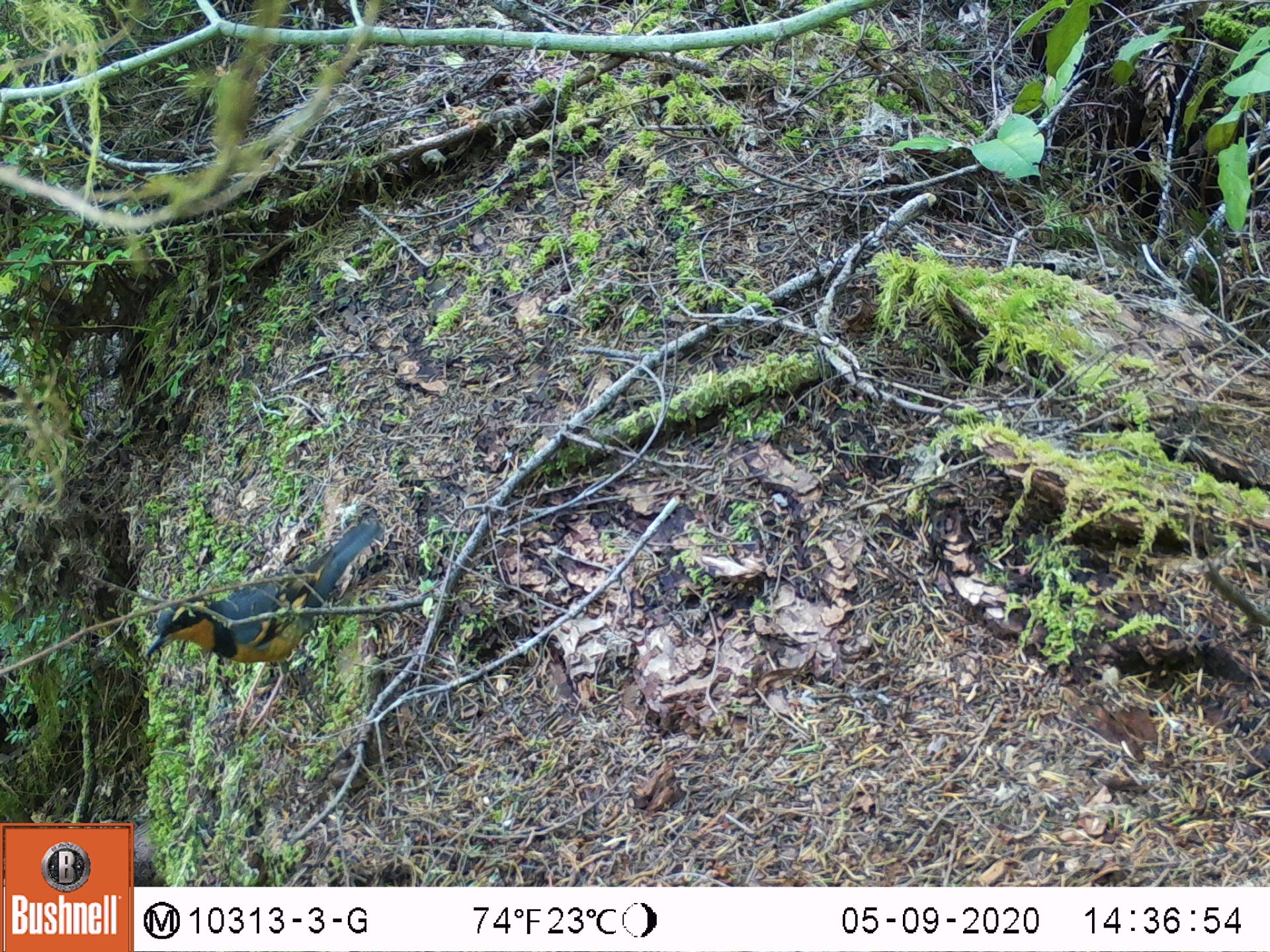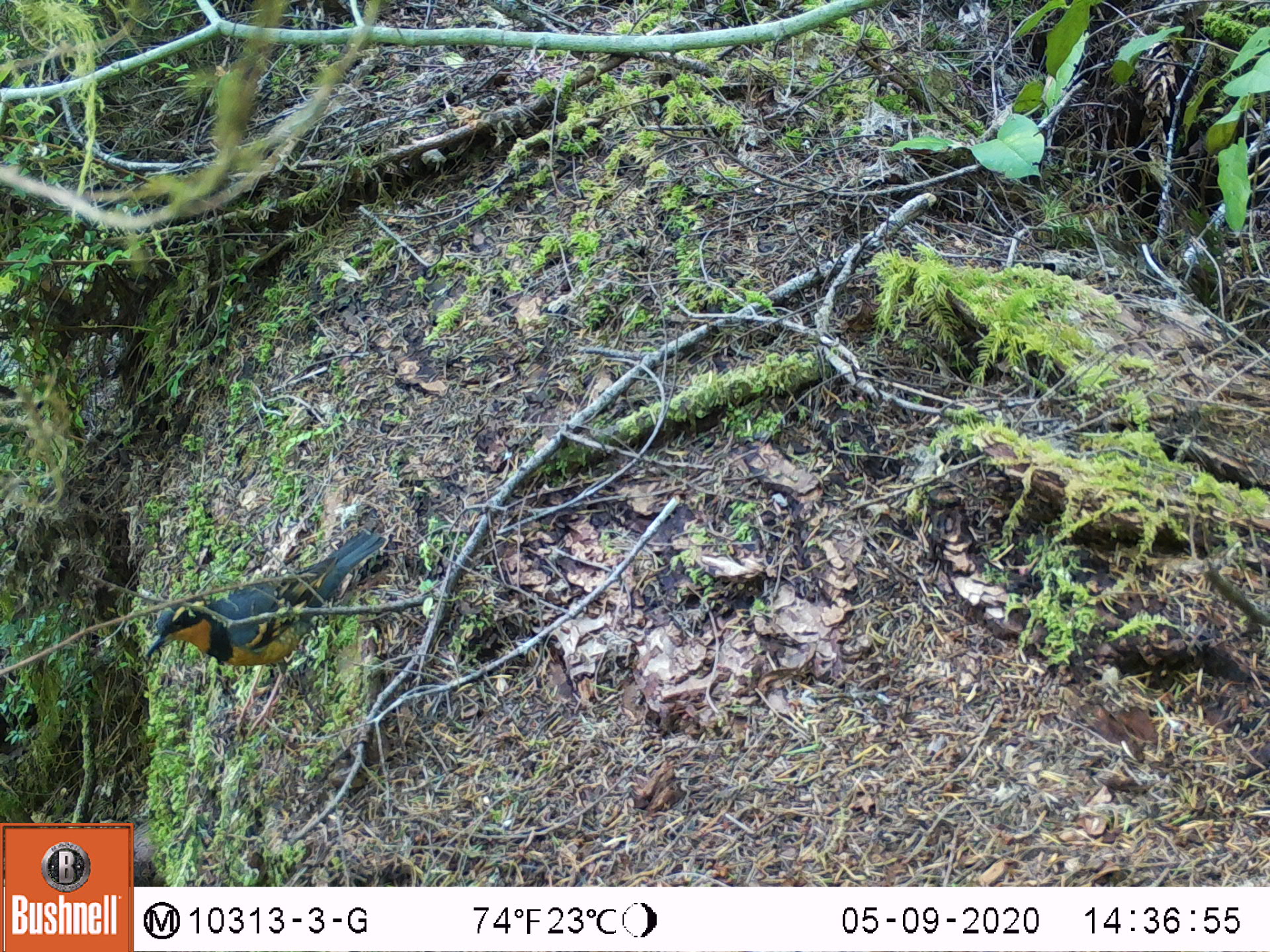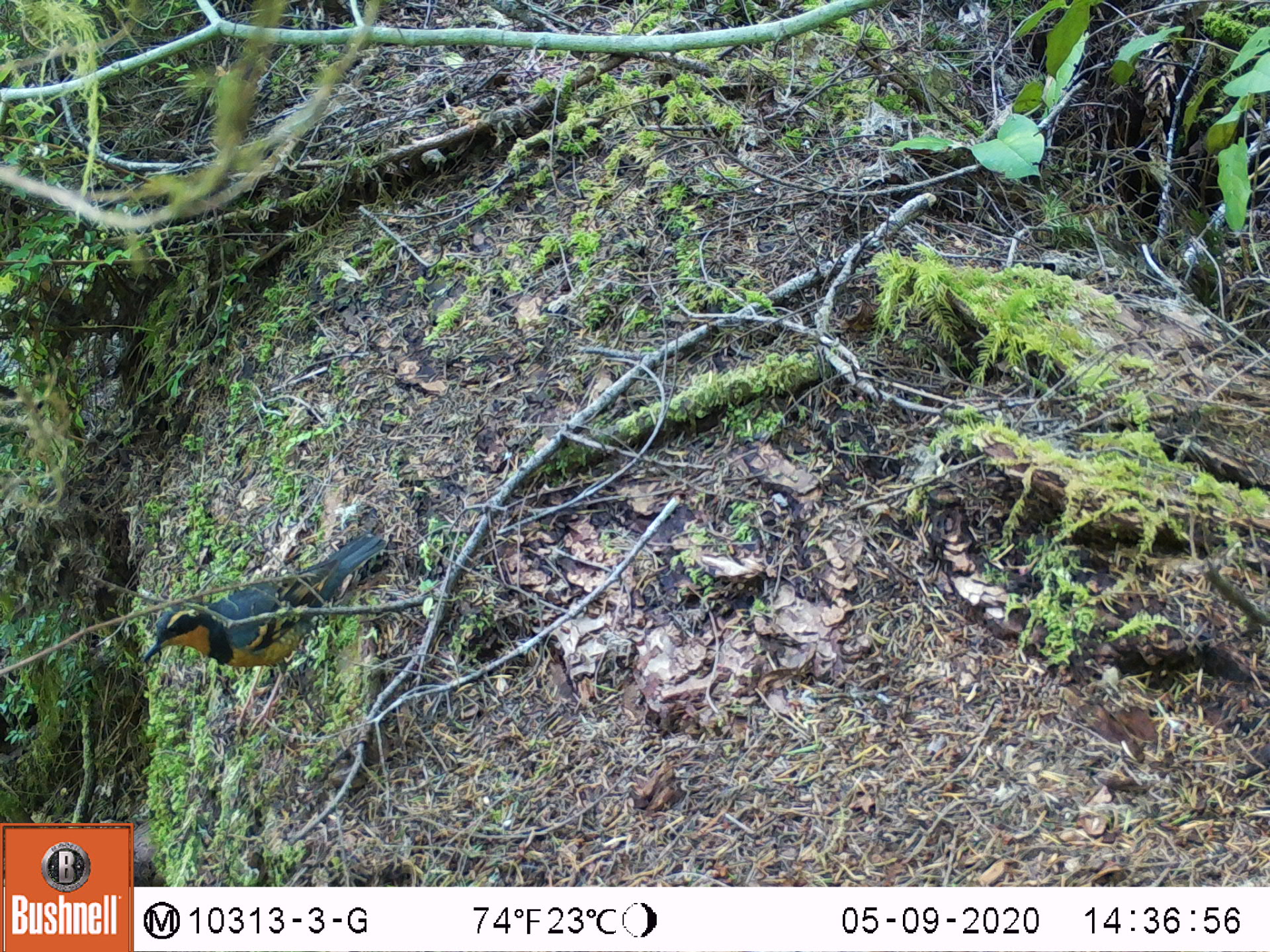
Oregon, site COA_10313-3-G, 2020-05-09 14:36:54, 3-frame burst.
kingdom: Animalia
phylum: Chordata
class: Aves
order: Passeriformes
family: Turdidae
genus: Ixoreus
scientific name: Ixoreus naevius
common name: varied thrush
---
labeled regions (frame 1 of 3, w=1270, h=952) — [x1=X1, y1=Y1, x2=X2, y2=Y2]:
varied thrush: [x1=144, y1=526, x2=381, y2=674]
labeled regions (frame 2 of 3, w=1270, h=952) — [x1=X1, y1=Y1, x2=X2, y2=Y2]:
varied thrush: [x1=138, y1=533, x2=384, y2=676]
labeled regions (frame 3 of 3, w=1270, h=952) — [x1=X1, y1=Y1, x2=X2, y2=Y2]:
varied thrush: [x1=144, y1=528, x2=384, y2=690]